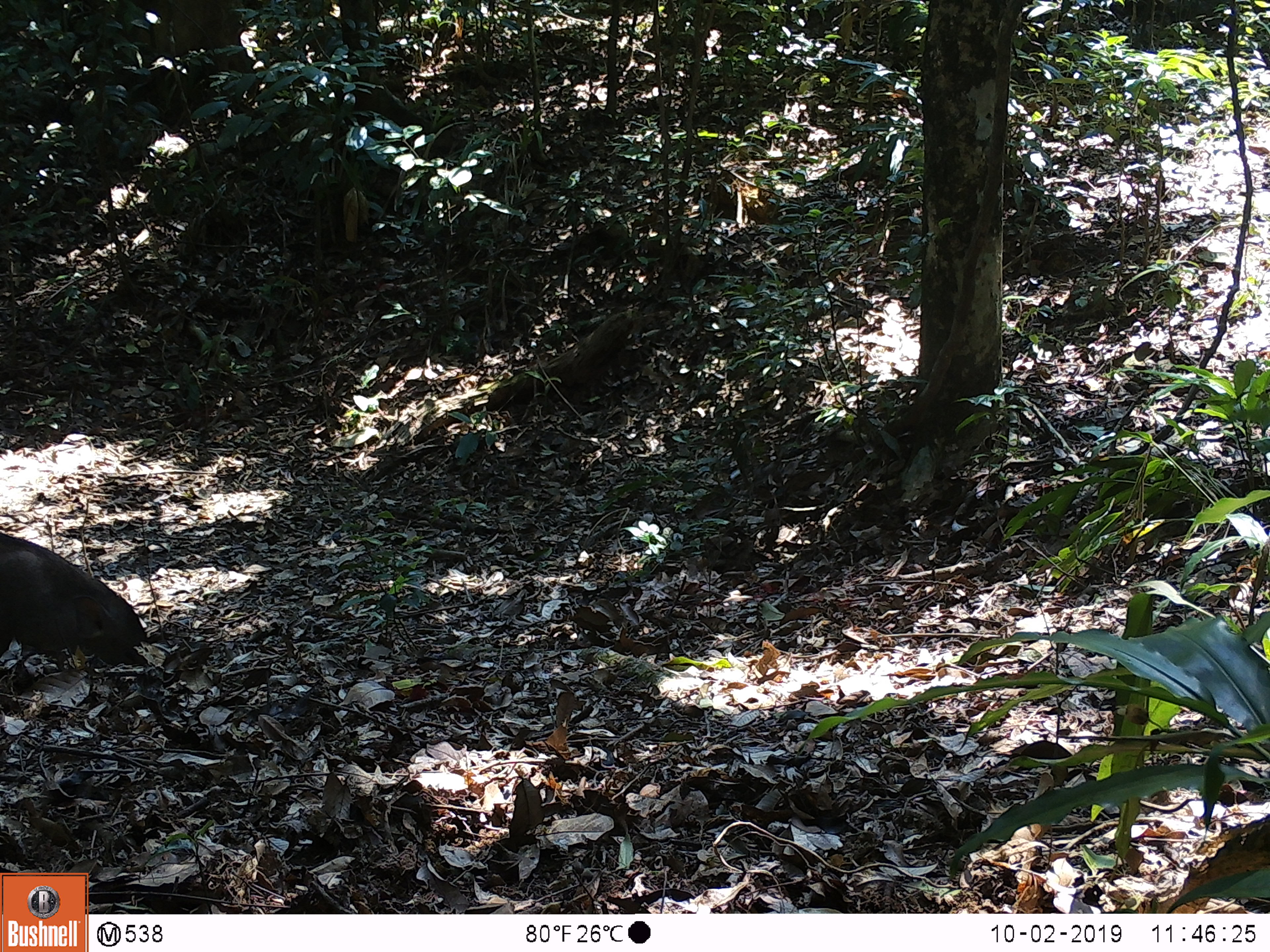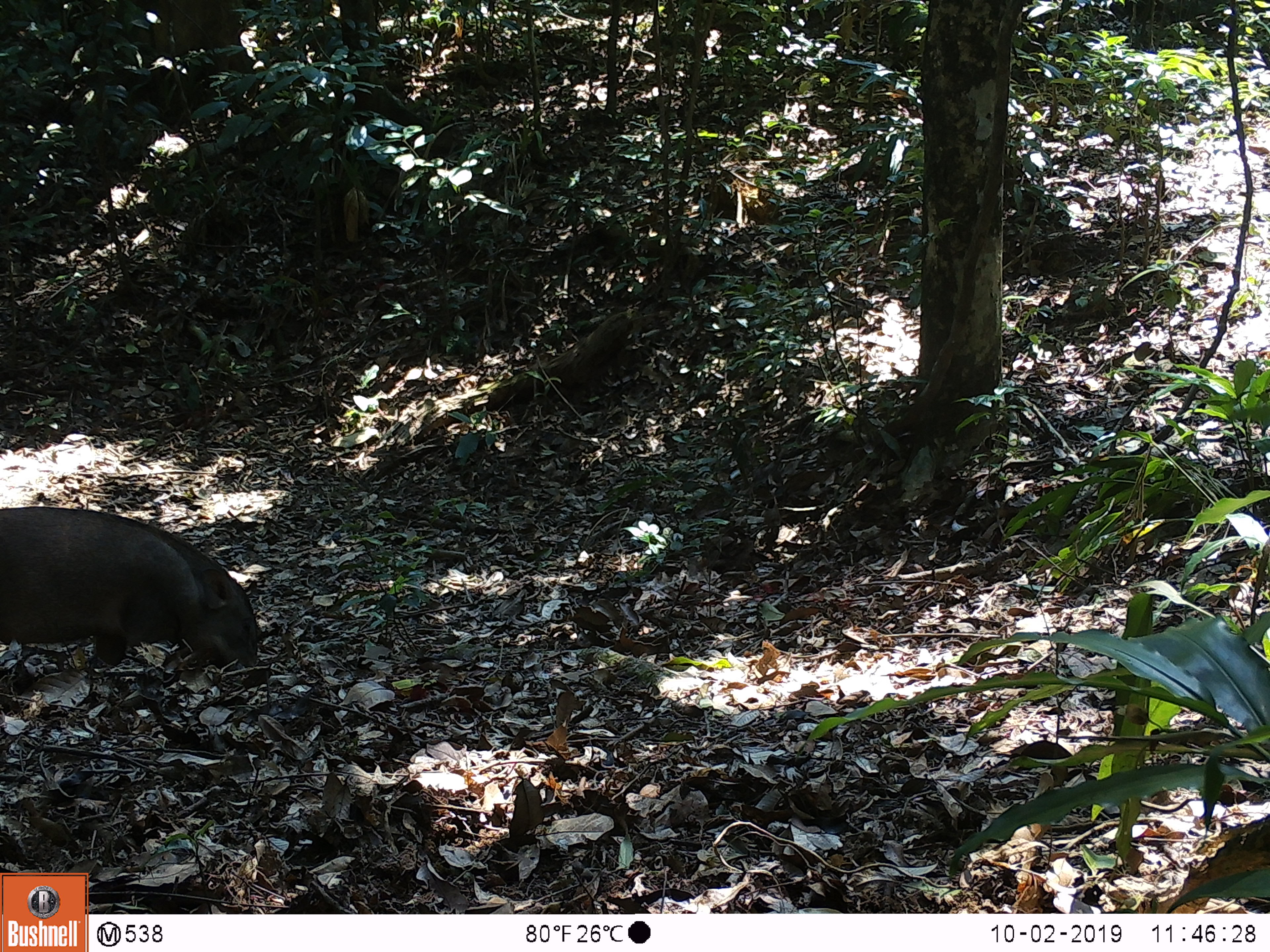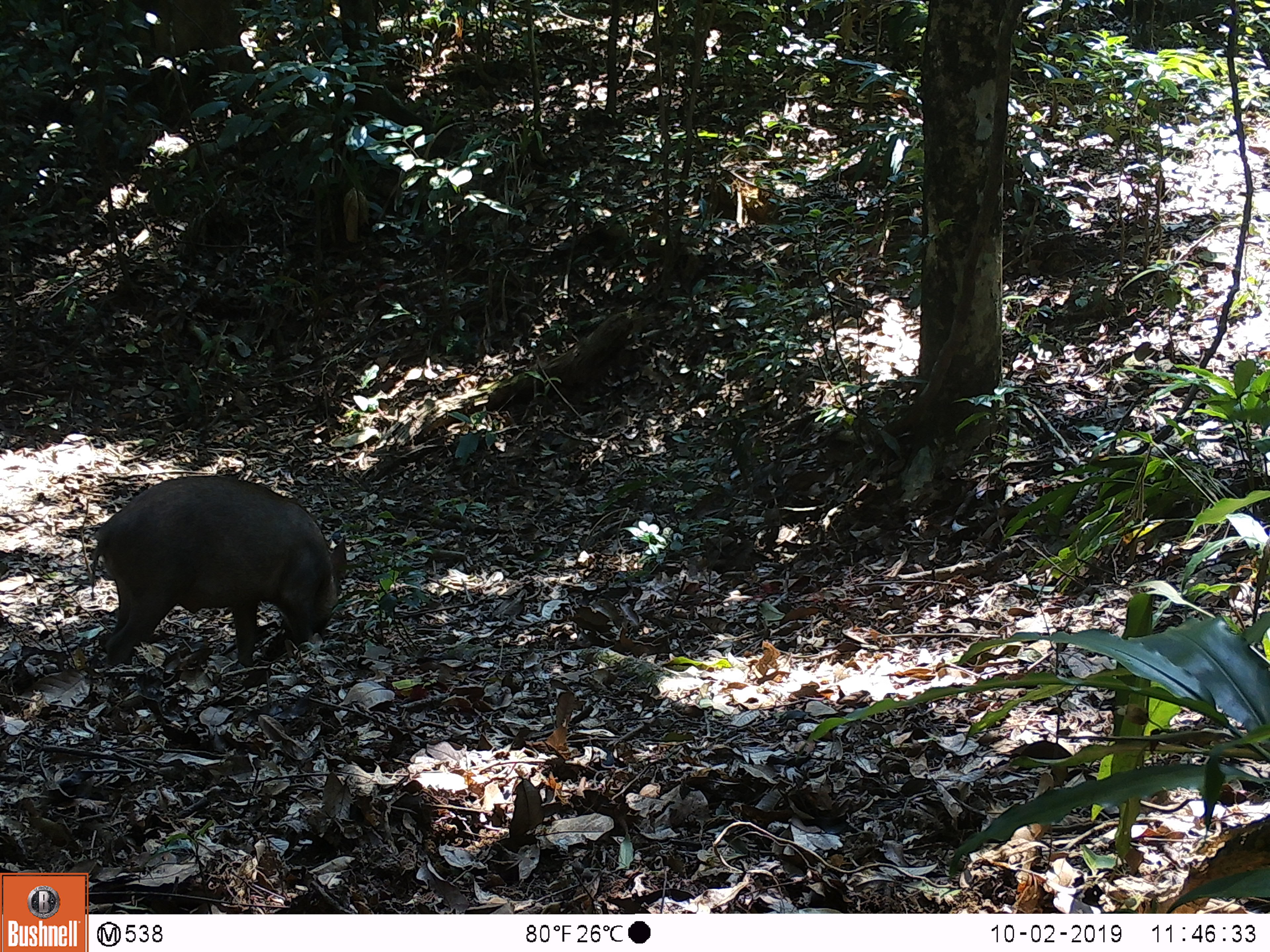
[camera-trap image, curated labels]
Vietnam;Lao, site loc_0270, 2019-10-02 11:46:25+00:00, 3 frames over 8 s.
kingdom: Animalia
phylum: Chordata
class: Mammalia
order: Artiodactyla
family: Suidae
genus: Sus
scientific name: Sus scrofa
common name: eurasian wild pig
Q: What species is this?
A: Eurasian wild pig (Sus scrofa).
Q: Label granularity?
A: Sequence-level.